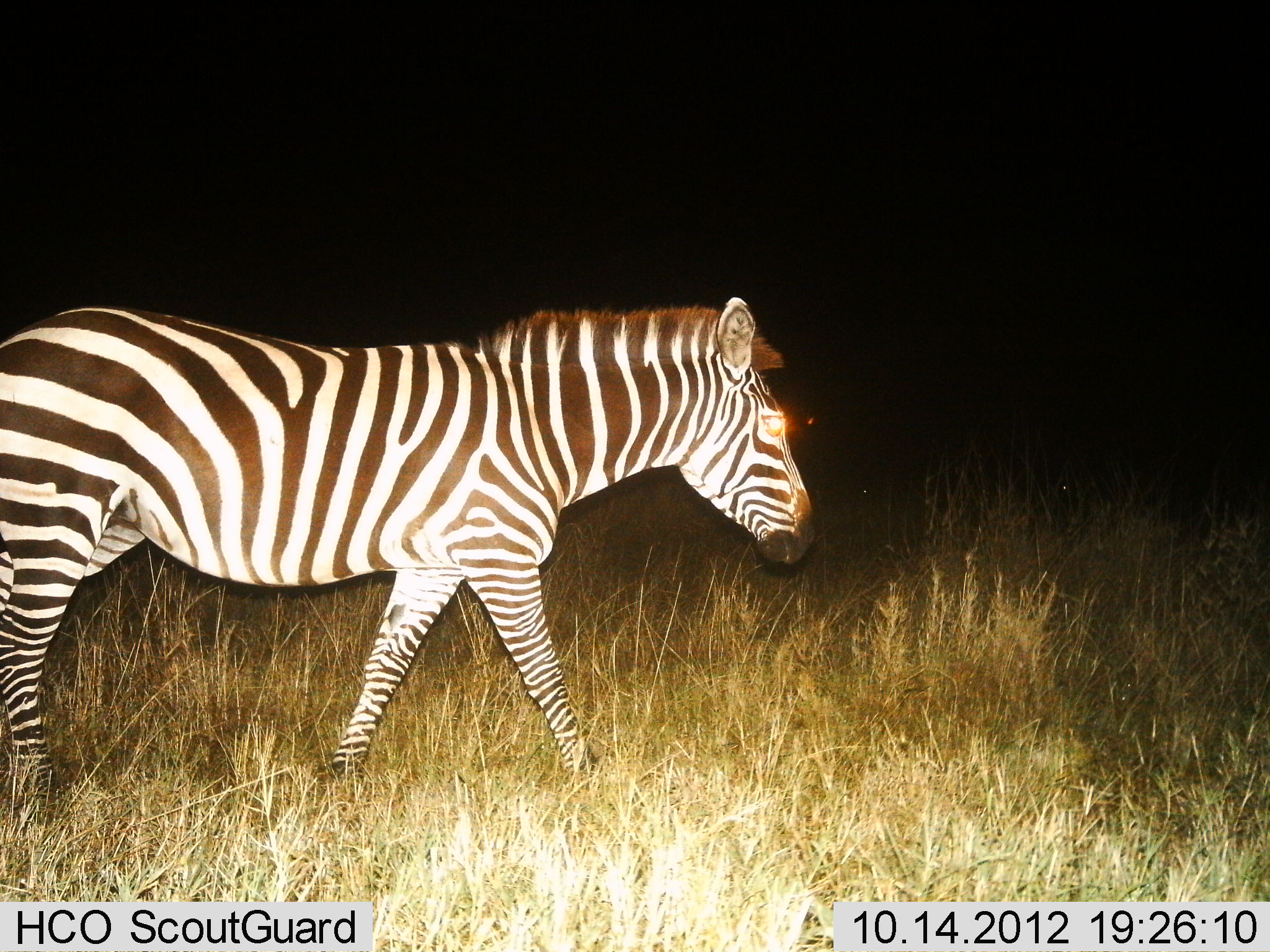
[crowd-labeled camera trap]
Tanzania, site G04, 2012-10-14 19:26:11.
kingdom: Animalia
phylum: Chordata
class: Mammalia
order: Perissodactyla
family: Equidae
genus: Equus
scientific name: Equus quagga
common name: plains zebra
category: zebra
Zebra (plains zebra) (Equus quagga), count 1. Behavior (volunteer vote fractions): standing 18%, resting 0%, moving 82%, interacting 0%. Young present (vote fraction): 0%. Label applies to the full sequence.